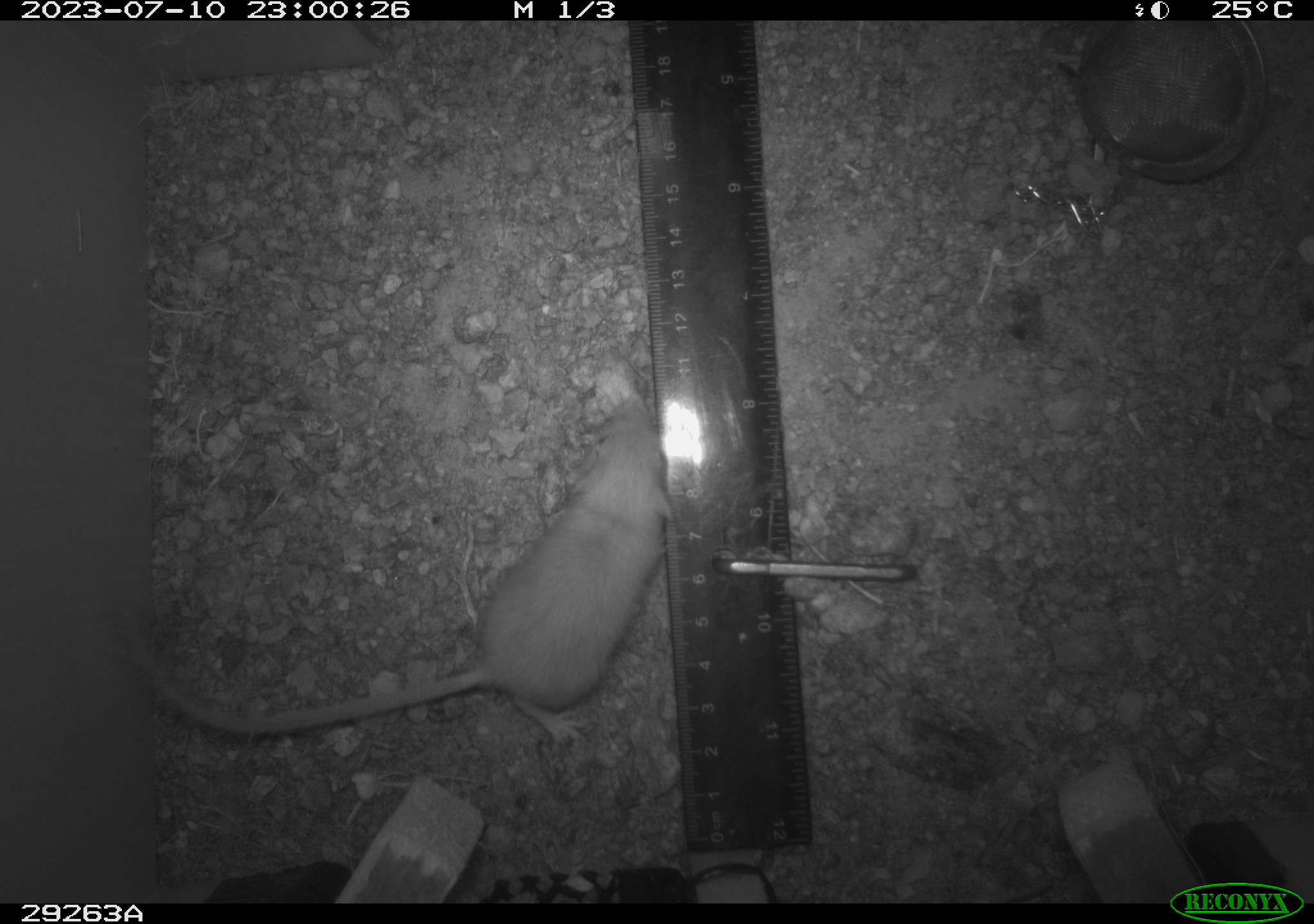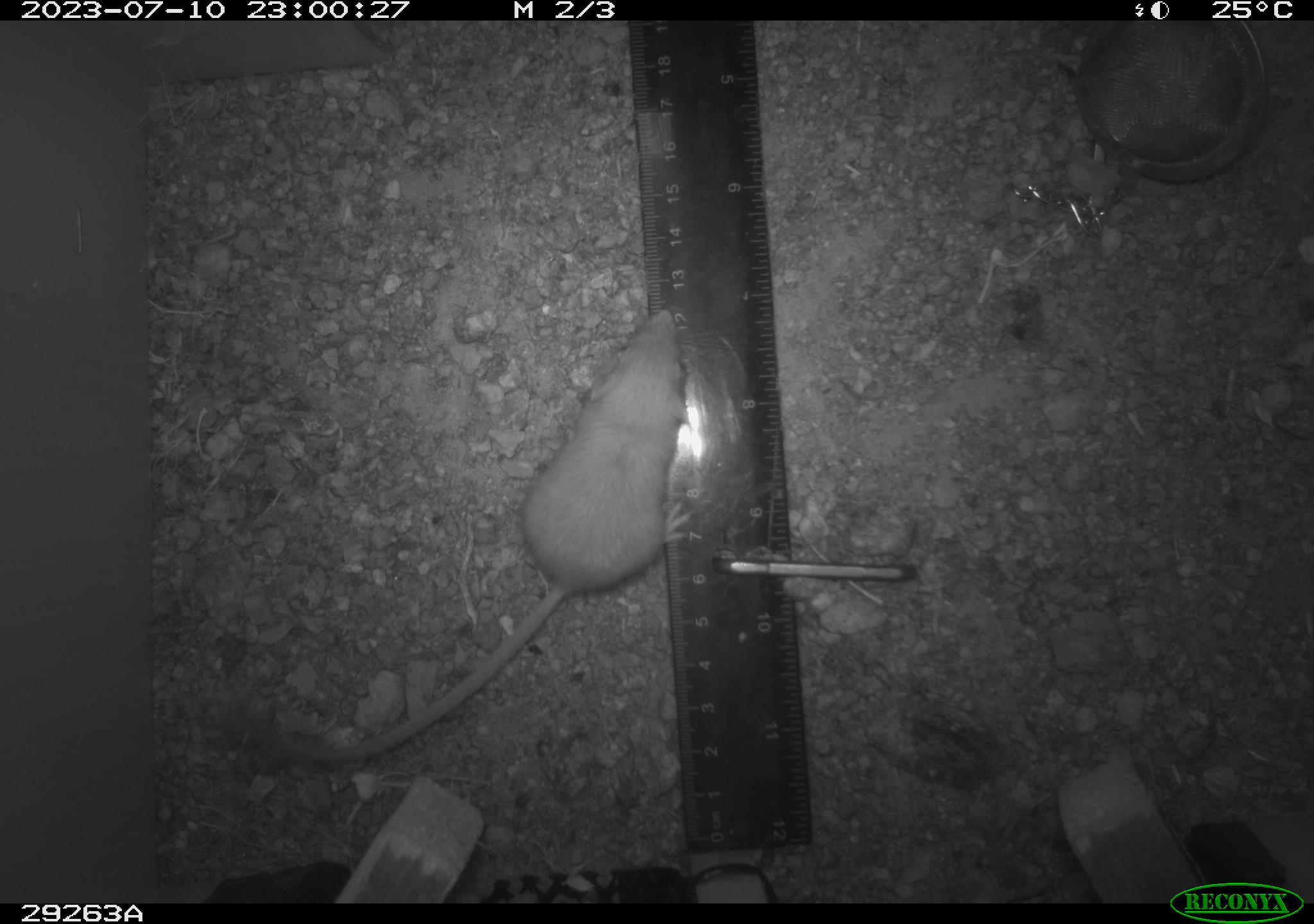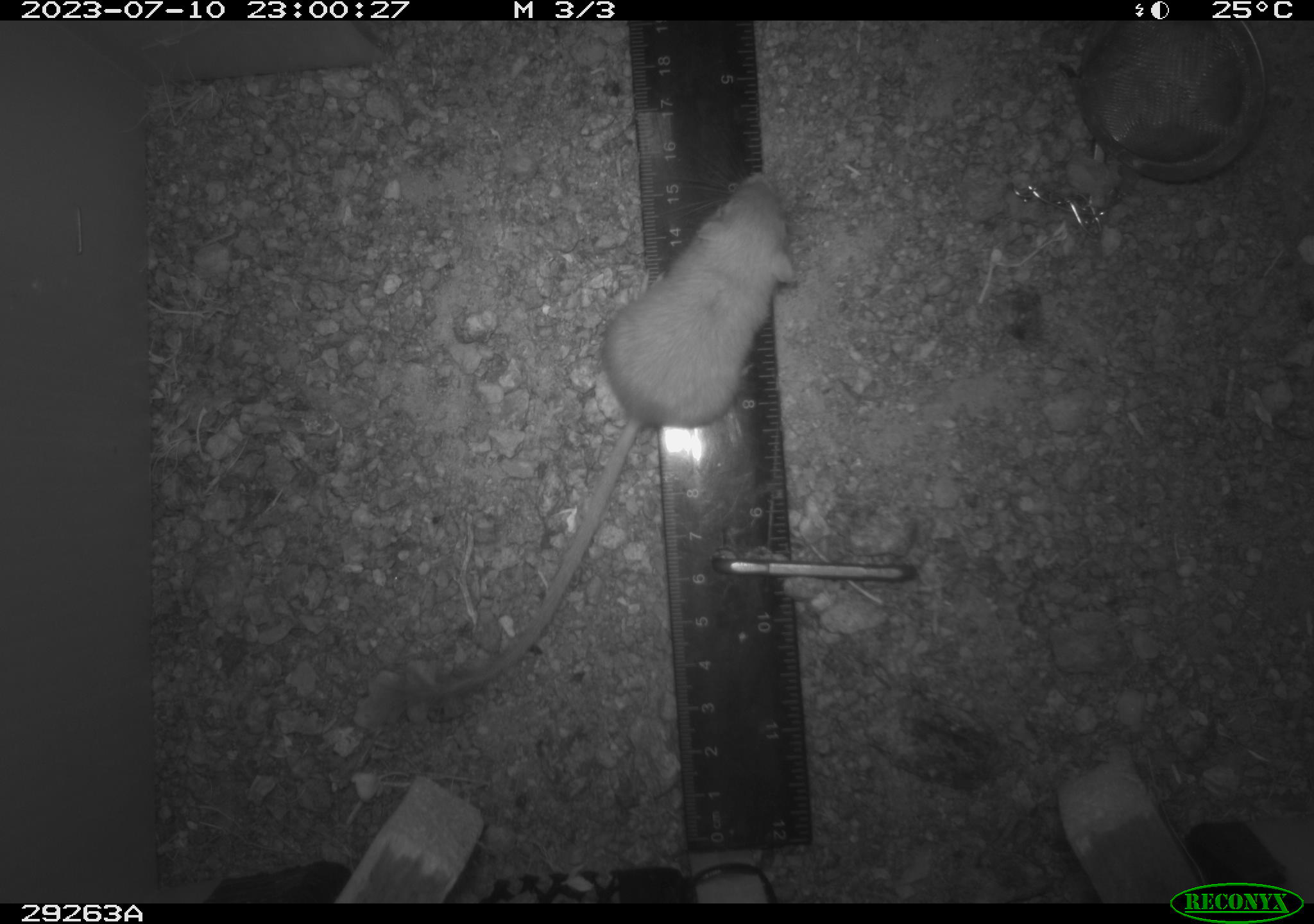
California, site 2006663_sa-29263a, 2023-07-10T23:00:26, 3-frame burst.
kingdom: Animalia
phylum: Chordata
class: Mammalia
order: Rodentia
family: Heteromyidae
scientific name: Heteromyidae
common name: kangaroo rats and pocket mice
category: heteromyidae family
Heteromyidae family (kangaroo rats and pocket mice) (Heteromyidae).